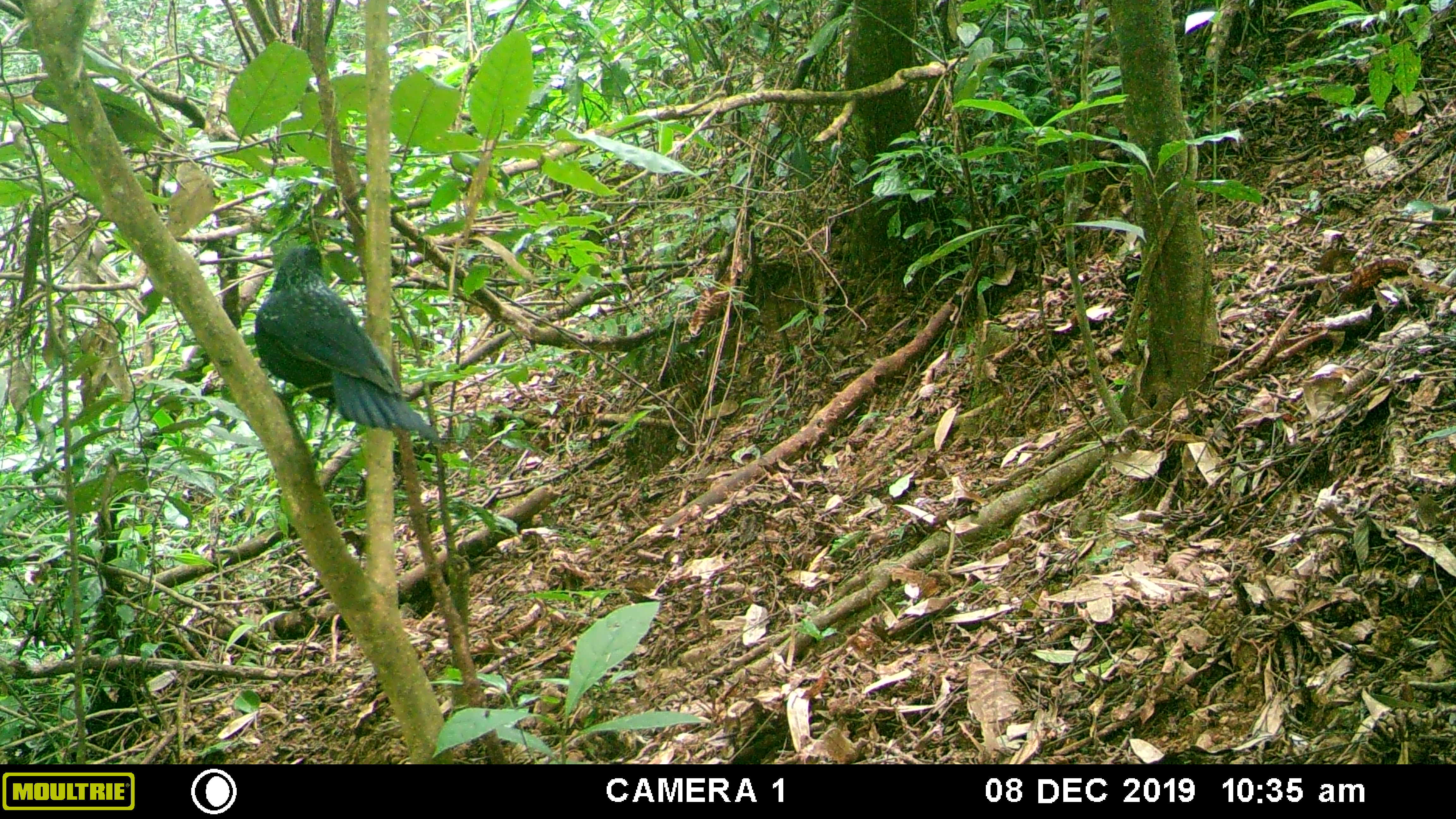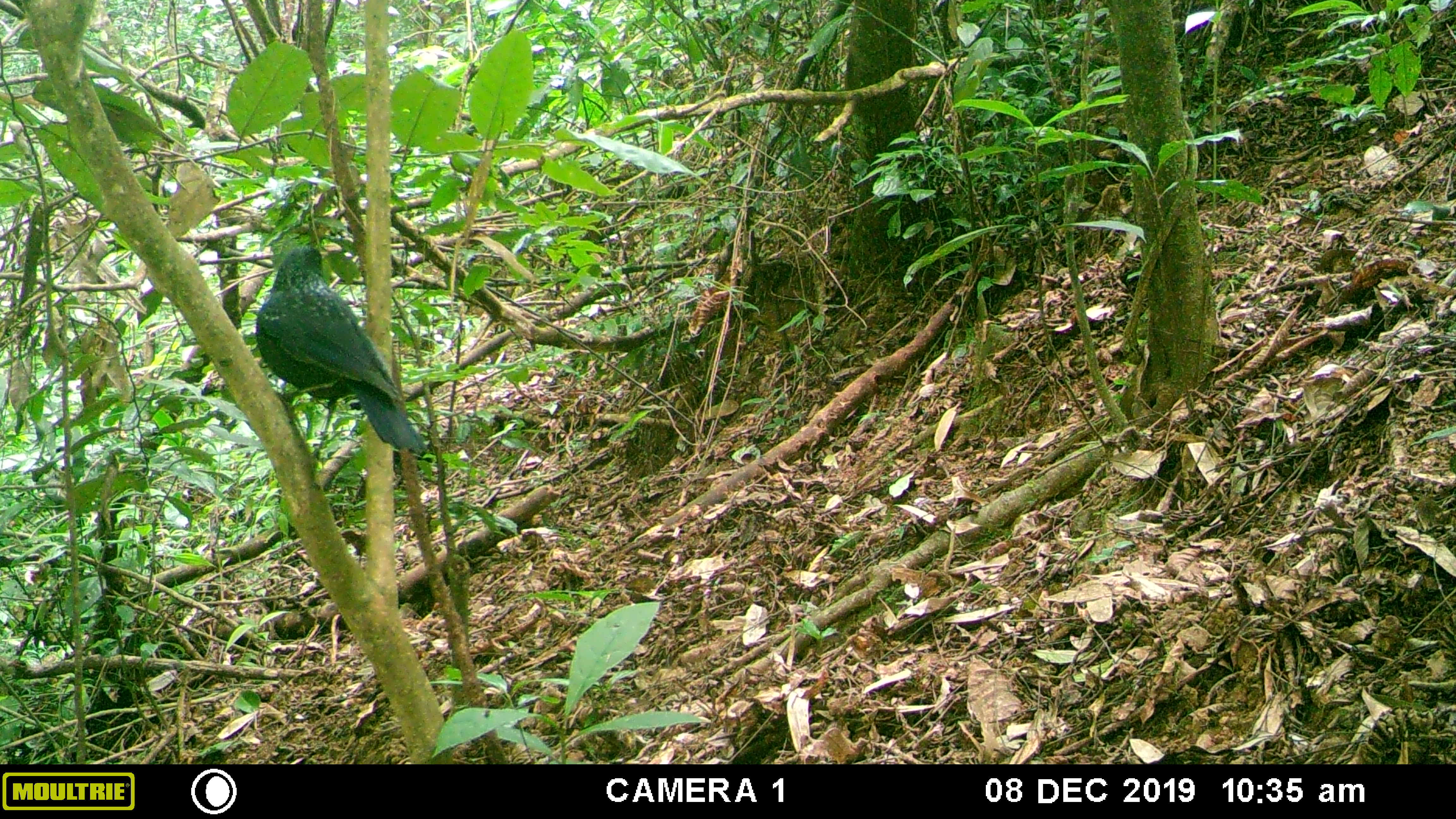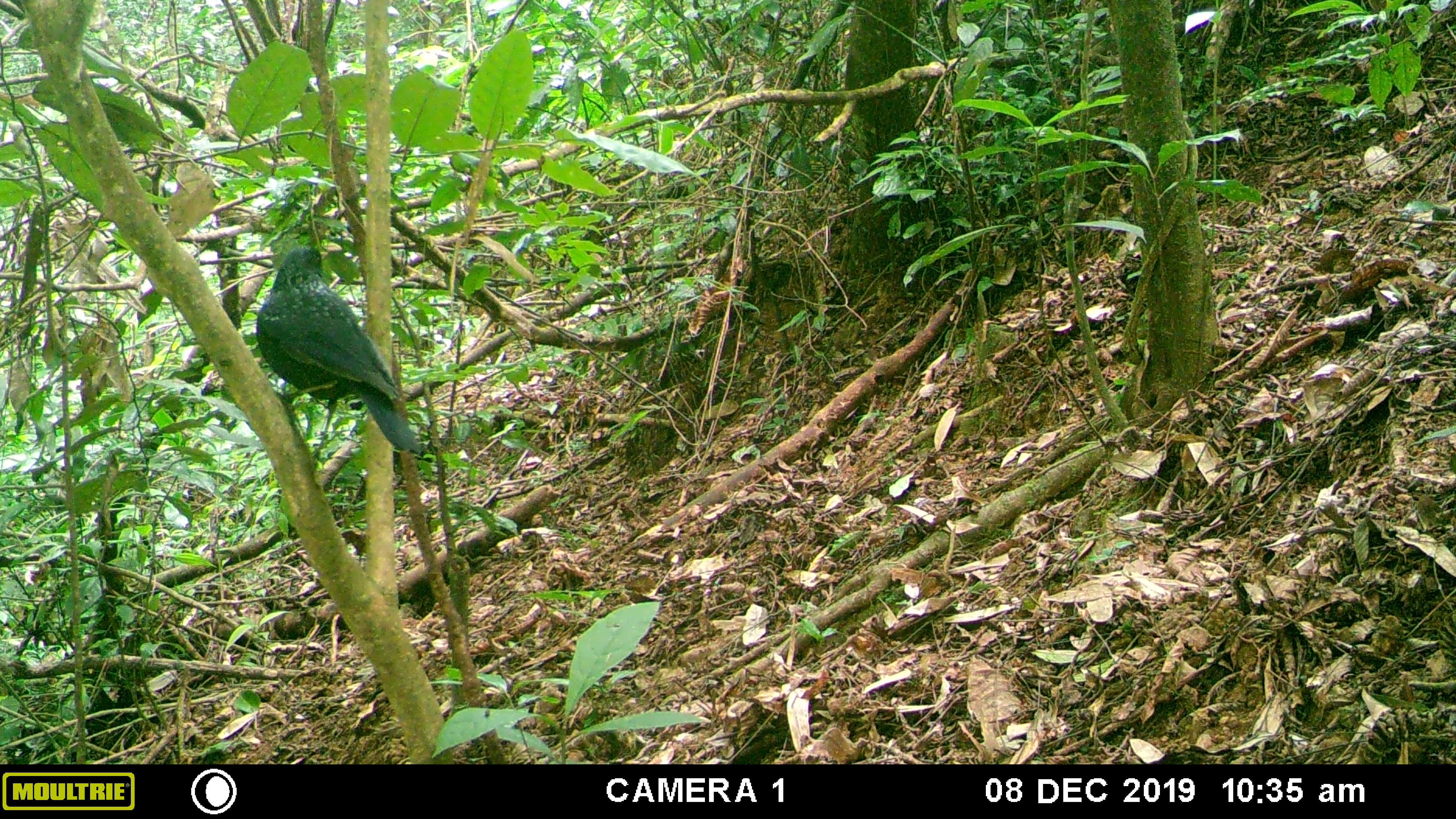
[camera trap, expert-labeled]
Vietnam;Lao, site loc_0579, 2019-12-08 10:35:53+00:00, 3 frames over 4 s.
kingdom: Animalia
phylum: Chordata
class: Aves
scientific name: Aves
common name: bird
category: unidentified bird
Unidentified bird (bird) (Aves). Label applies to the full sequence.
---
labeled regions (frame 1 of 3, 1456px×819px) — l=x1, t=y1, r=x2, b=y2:
unidentified bird: l=253, t=246, r=442, b=445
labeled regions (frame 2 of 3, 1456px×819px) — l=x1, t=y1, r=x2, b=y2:
unidentified bird: l=254, t=247, r=424, b=454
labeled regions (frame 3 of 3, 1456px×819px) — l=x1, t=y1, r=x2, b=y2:
unidentified bird: l=255, t=246, r=422, b=454